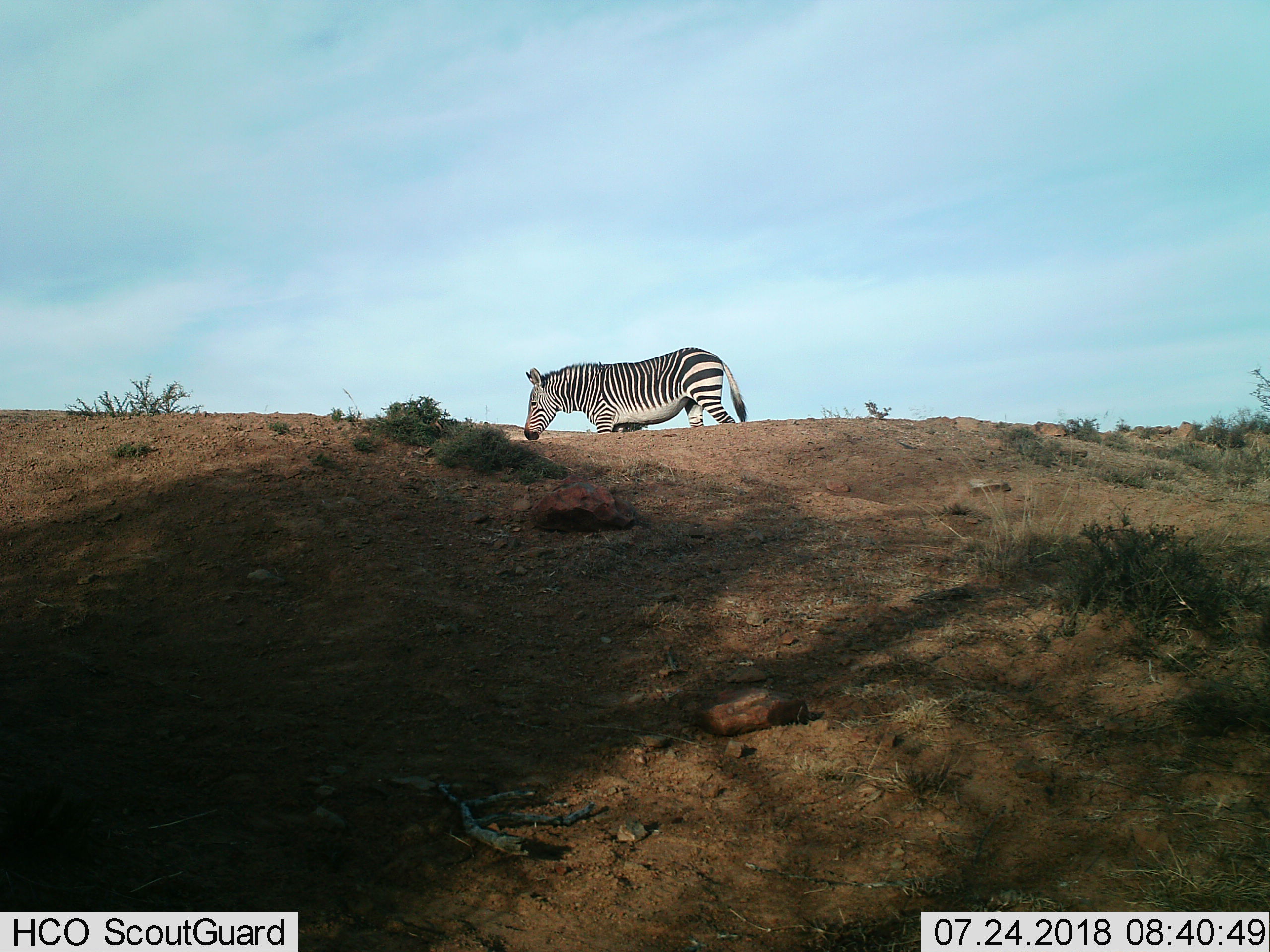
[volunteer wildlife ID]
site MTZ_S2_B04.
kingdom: Animalia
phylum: Chordata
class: Mammalia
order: Perissodactyla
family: Equidae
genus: Equus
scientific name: Equus zebra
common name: mountain zebra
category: zebramountain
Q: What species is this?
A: Zebramountain (mountain zebra) (Equus zebra).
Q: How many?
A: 1.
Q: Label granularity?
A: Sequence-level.